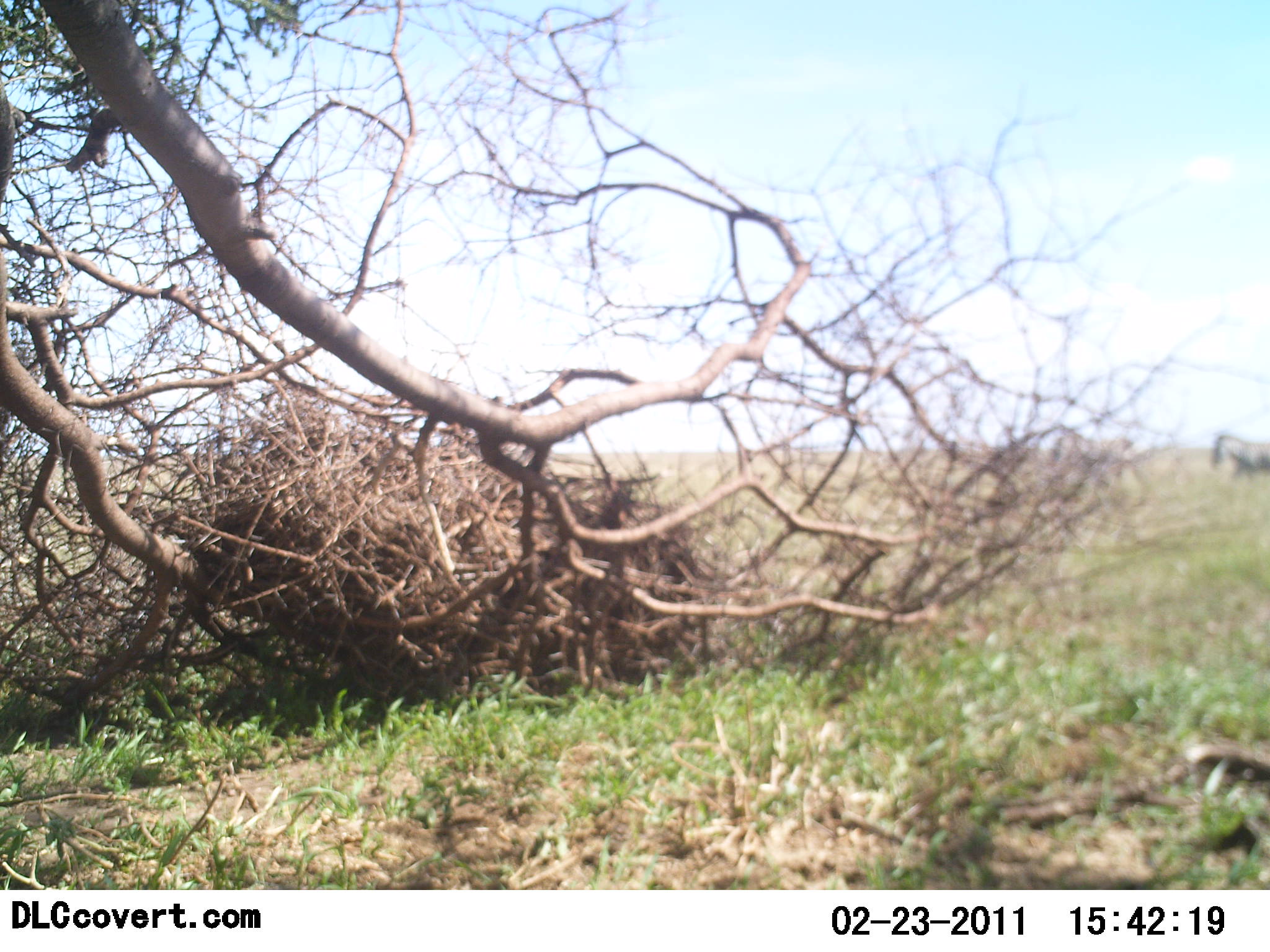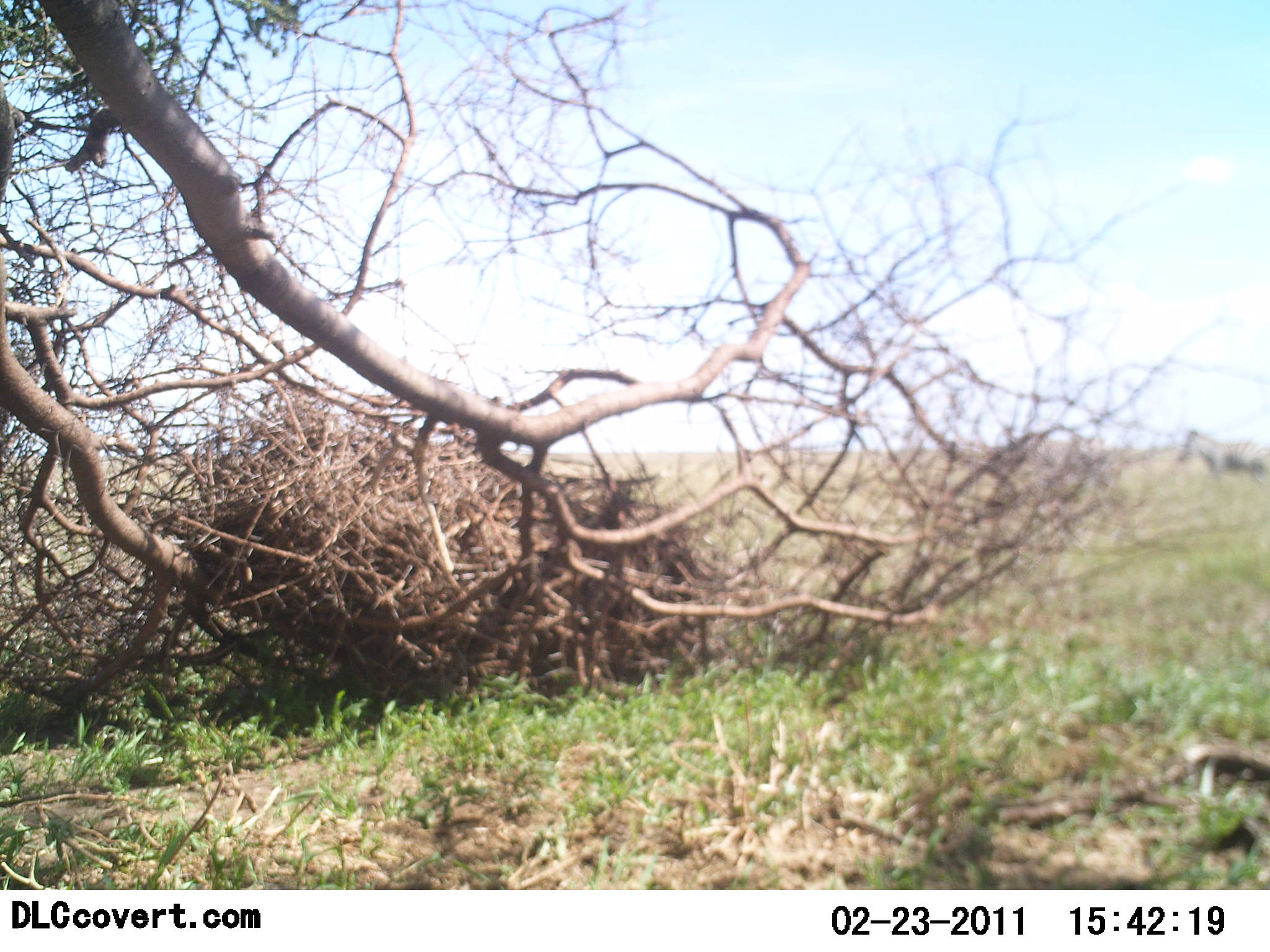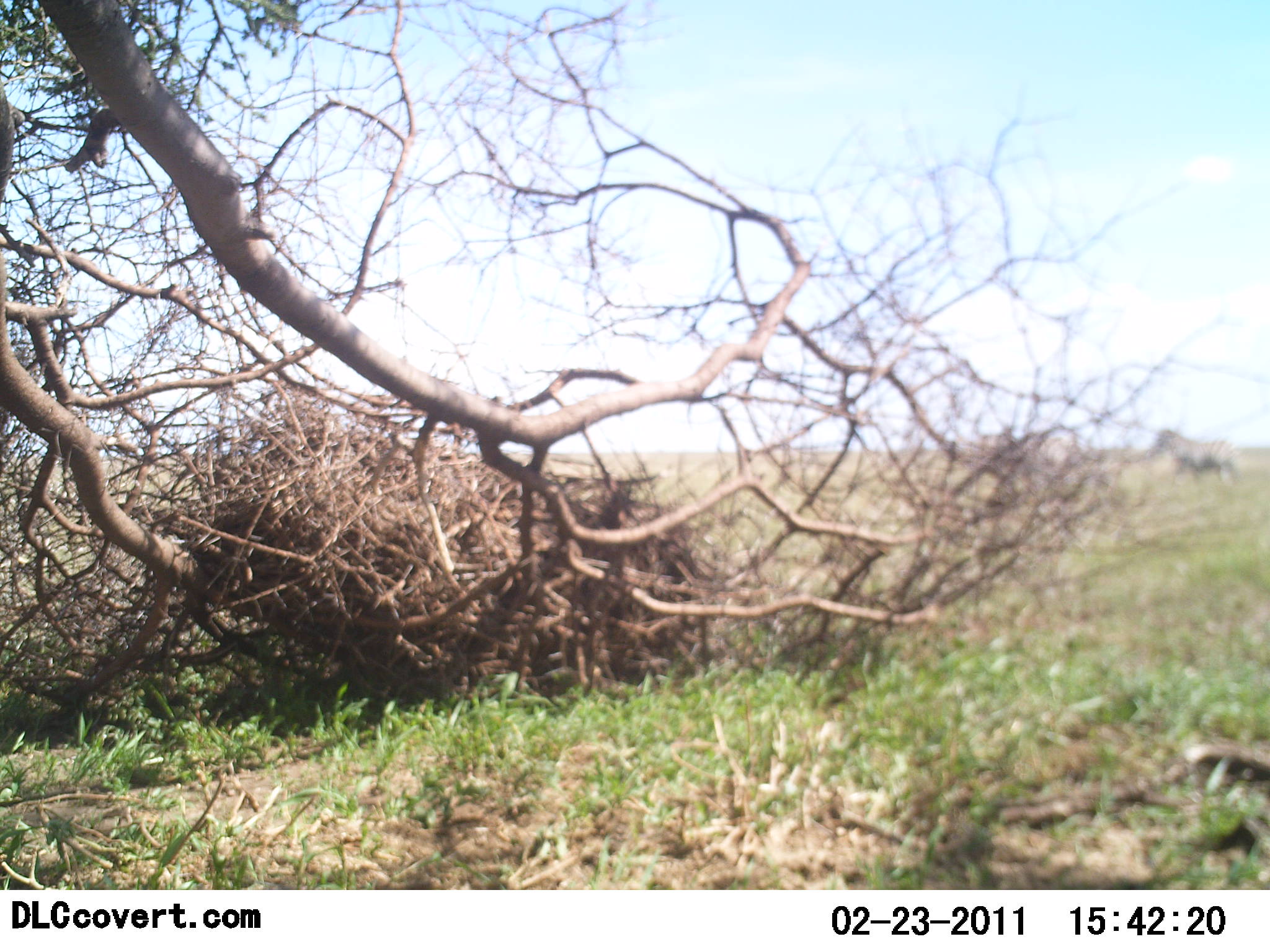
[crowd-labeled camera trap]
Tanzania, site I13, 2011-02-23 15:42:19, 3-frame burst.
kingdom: Animalia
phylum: Chordata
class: Mammalia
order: Perissodactyla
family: Equidae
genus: Equus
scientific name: Equus quagga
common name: plains zebra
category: zebra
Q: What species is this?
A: Zebra (plains zebra) (Equus quagga).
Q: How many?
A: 3.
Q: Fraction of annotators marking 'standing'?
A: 0%.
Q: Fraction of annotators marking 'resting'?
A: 0%.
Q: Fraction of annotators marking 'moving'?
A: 100%.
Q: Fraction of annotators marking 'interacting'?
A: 0%.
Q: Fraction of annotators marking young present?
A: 0%.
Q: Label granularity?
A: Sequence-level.